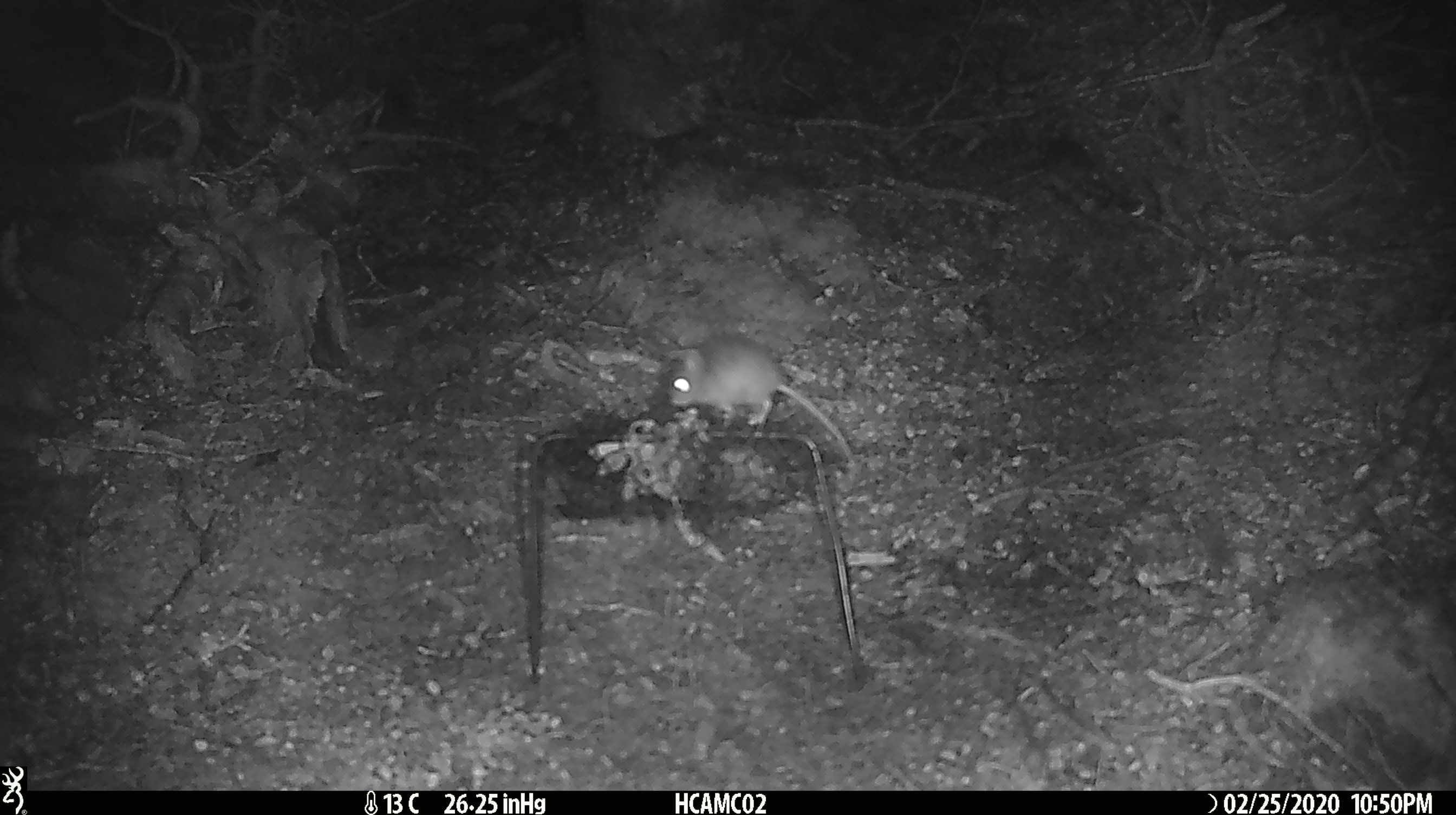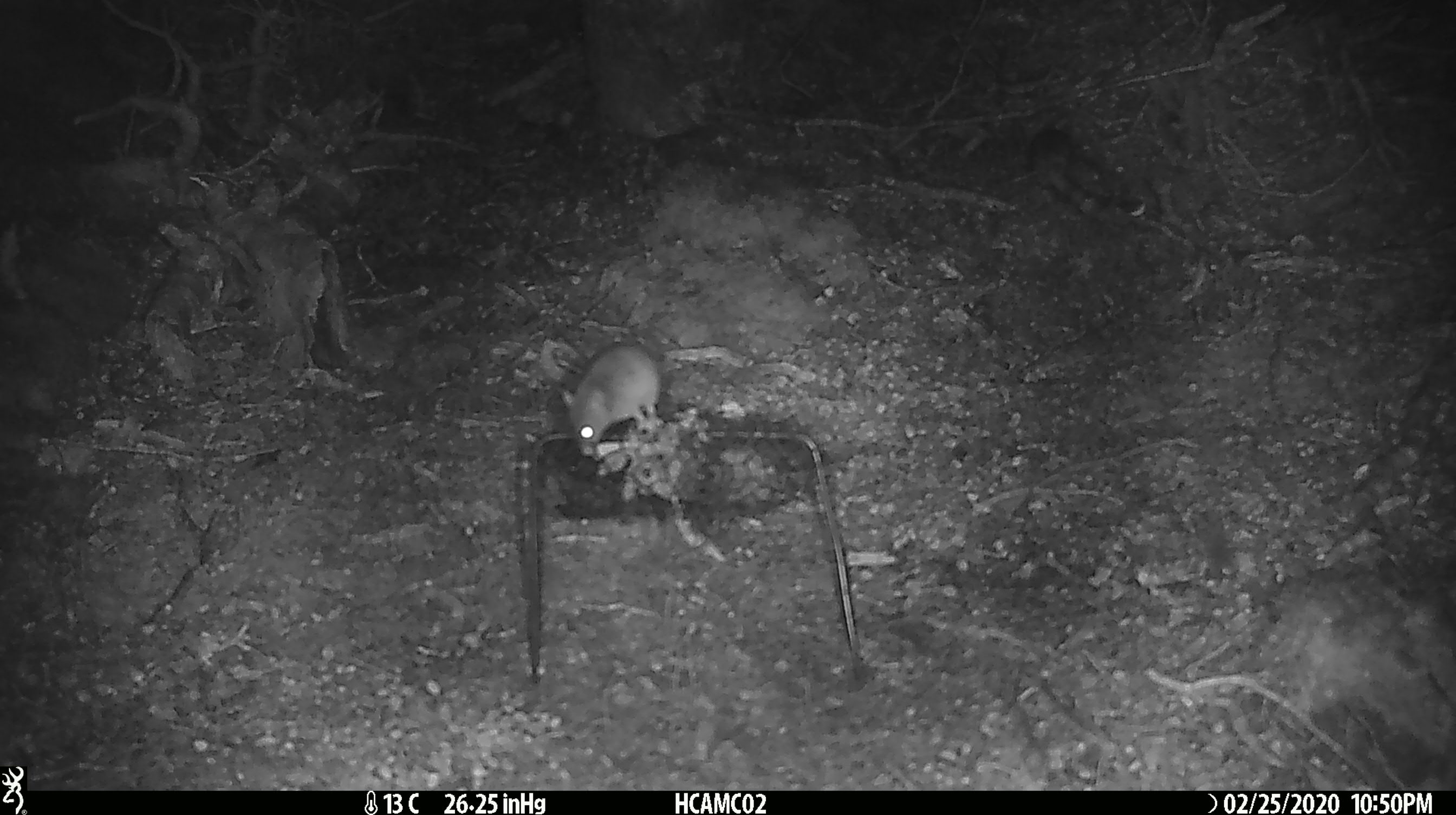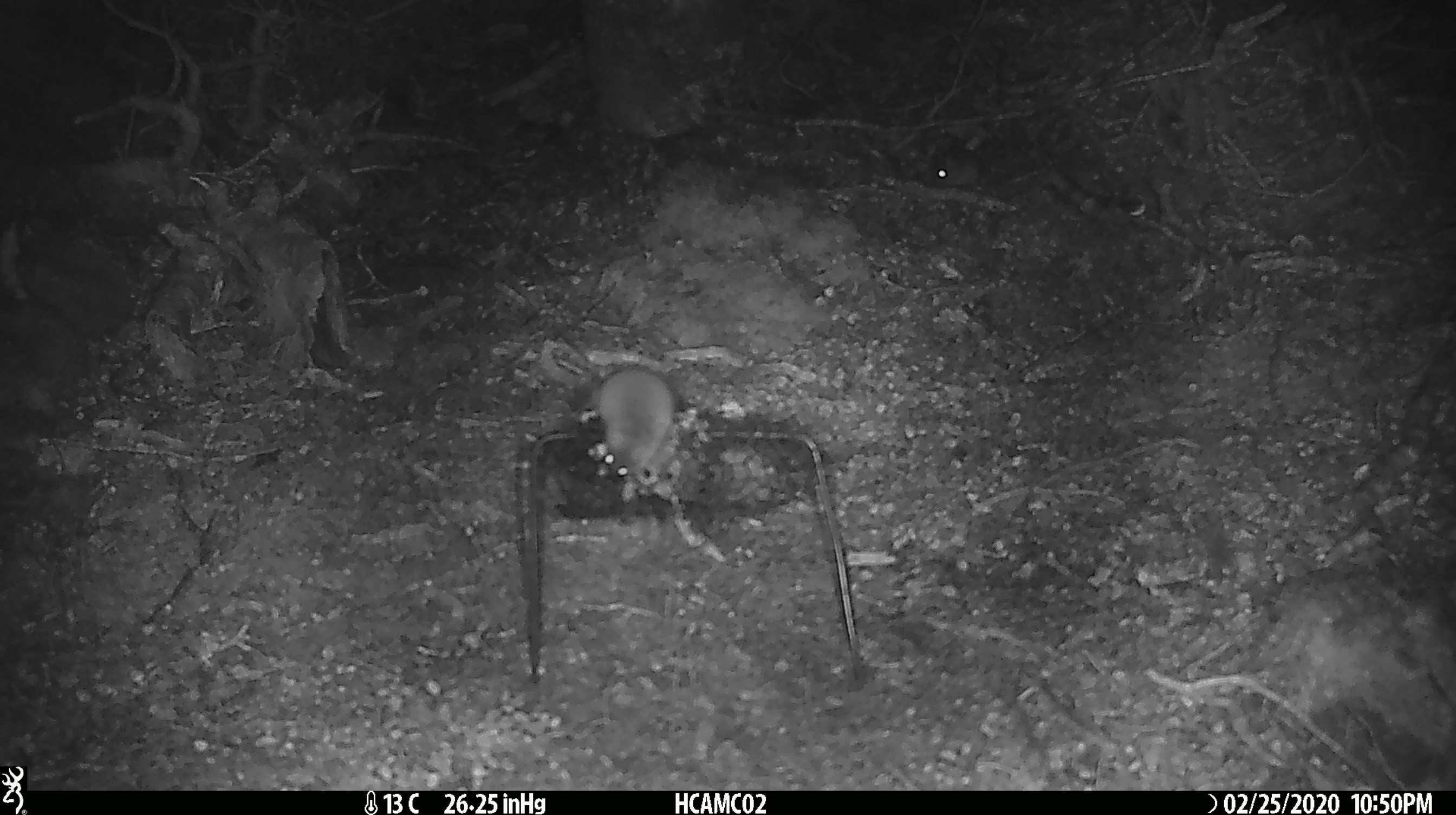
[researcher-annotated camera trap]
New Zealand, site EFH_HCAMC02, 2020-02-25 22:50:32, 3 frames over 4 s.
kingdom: Animalia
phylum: Chordata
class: Mammalia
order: Rodentia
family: Muridae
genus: Mus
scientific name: Mus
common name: mouse